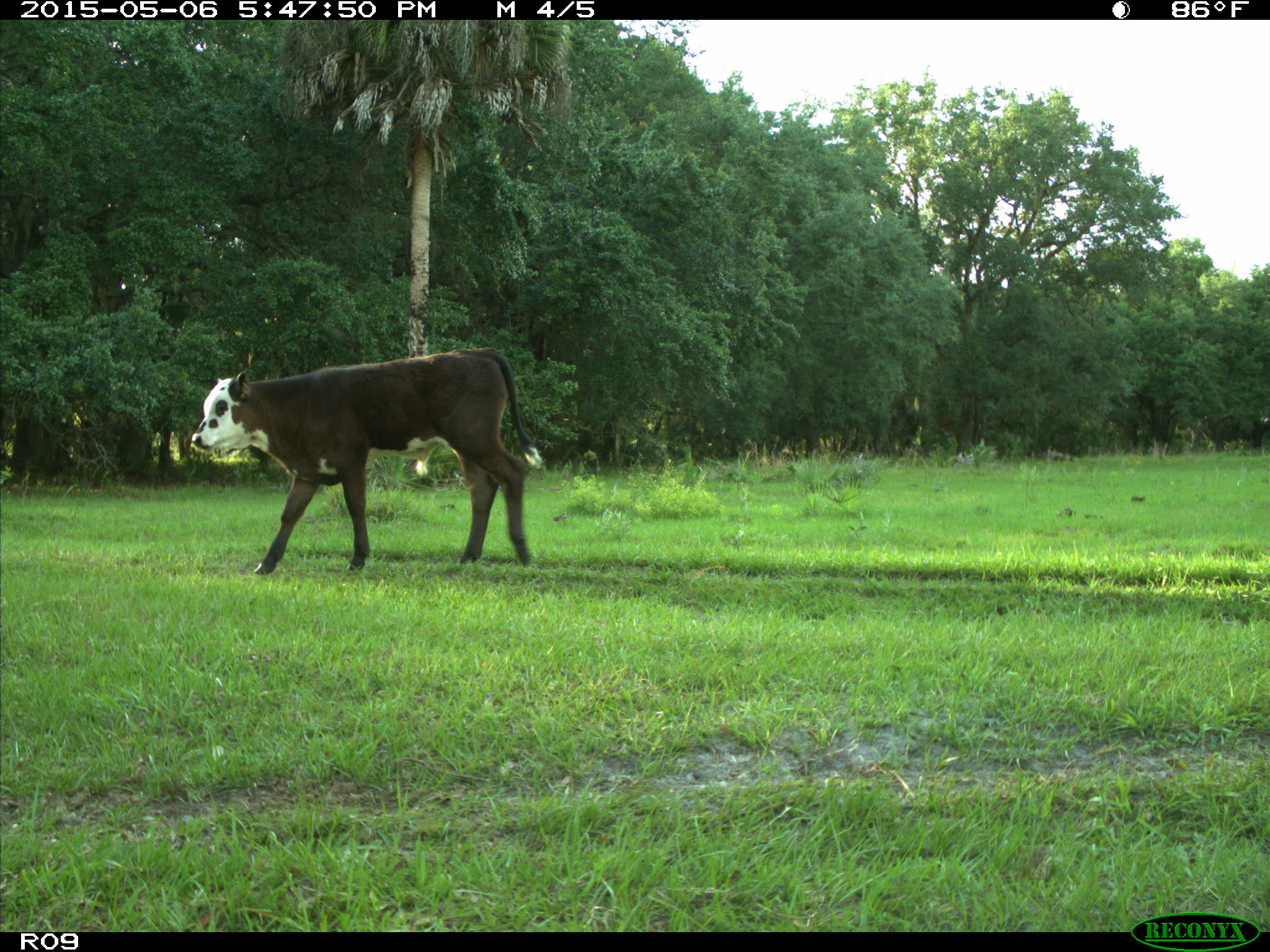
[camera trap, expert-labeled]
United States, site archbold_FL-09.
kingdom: Animalia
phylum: Chordata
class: Mammalia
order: Artiodactyla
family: Bovidae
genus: Bos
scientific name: Bos taurus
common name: domestic cow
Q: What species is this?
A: Bos taurus (domestic cow).